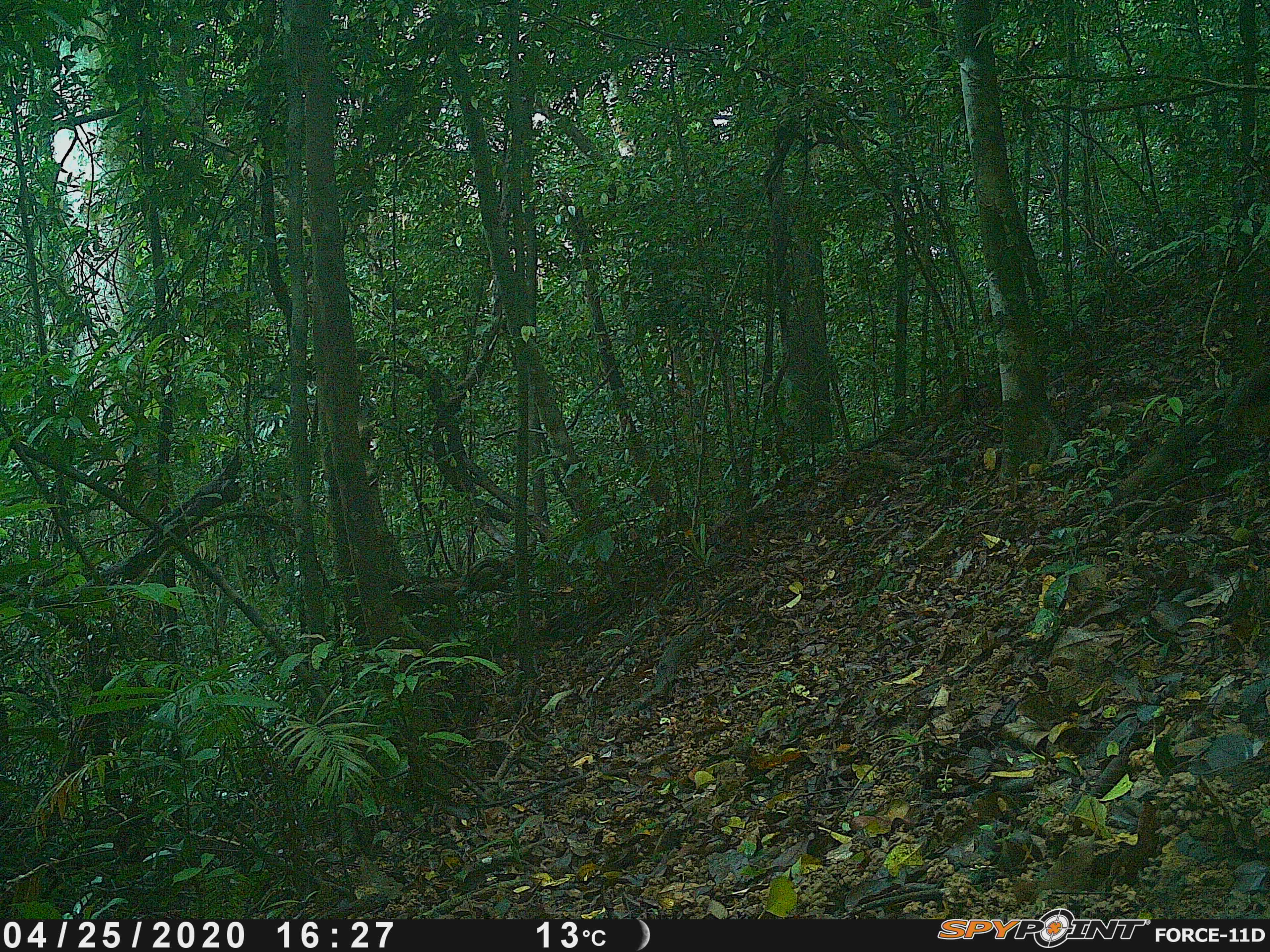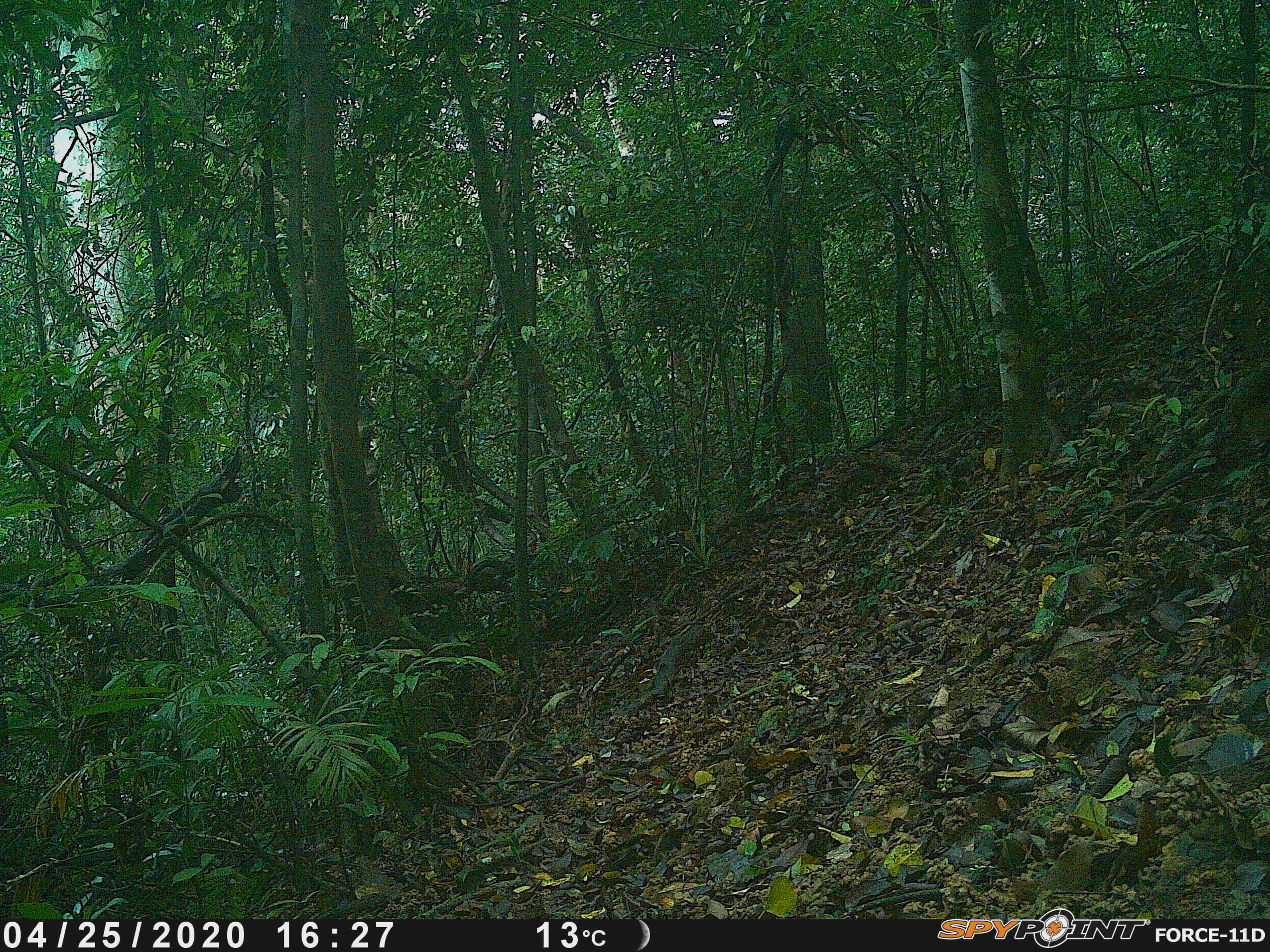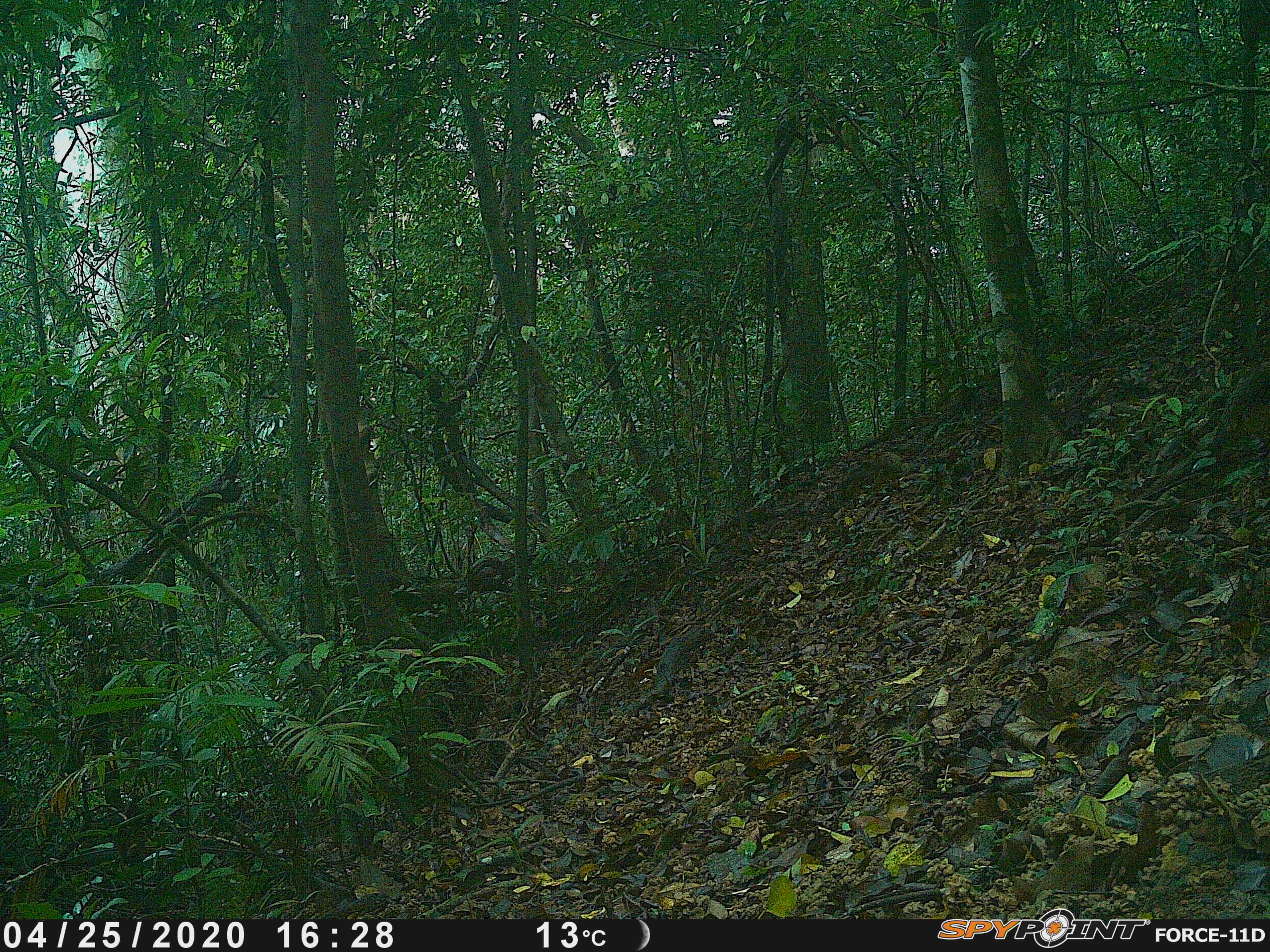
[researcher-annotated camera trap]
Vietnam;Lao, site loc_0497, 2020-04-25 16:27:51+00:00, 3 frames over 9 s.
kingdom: Animalia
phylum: Chordata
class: Mammalia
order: Rodentia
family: Sciuridae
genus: Callosciurus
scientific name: Callosciurus erythraeus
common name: pallas's squirrel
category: pallass squirrel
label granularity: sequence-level